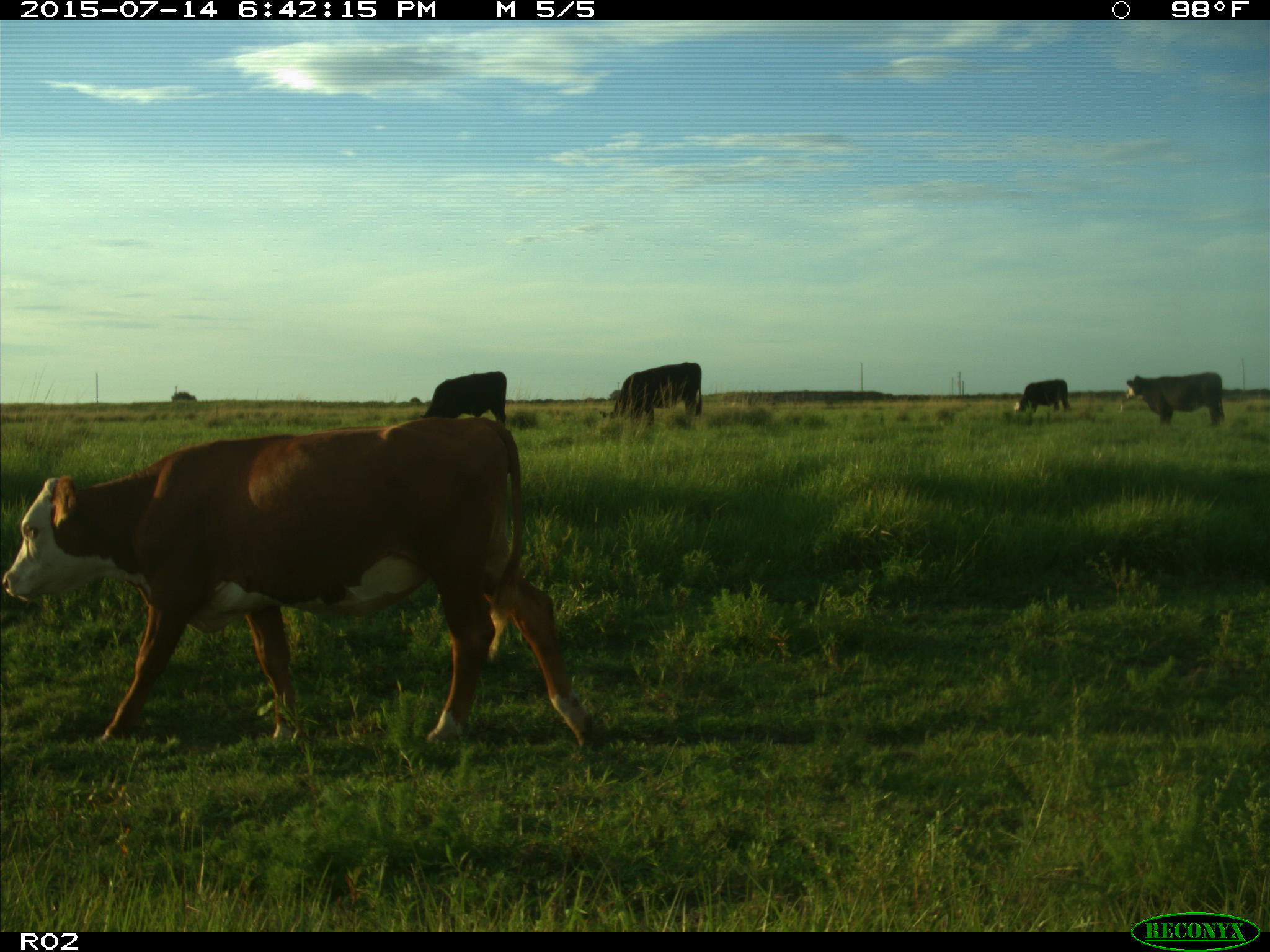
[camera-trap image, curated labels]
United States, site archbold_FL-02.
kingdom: Animalia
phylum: Chordata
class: Mammalia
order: Artiodactyla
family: Bovidae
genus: Bos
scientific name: Bos taurus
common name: domestic cow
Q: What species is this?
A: Bos taurus (domestic cow).